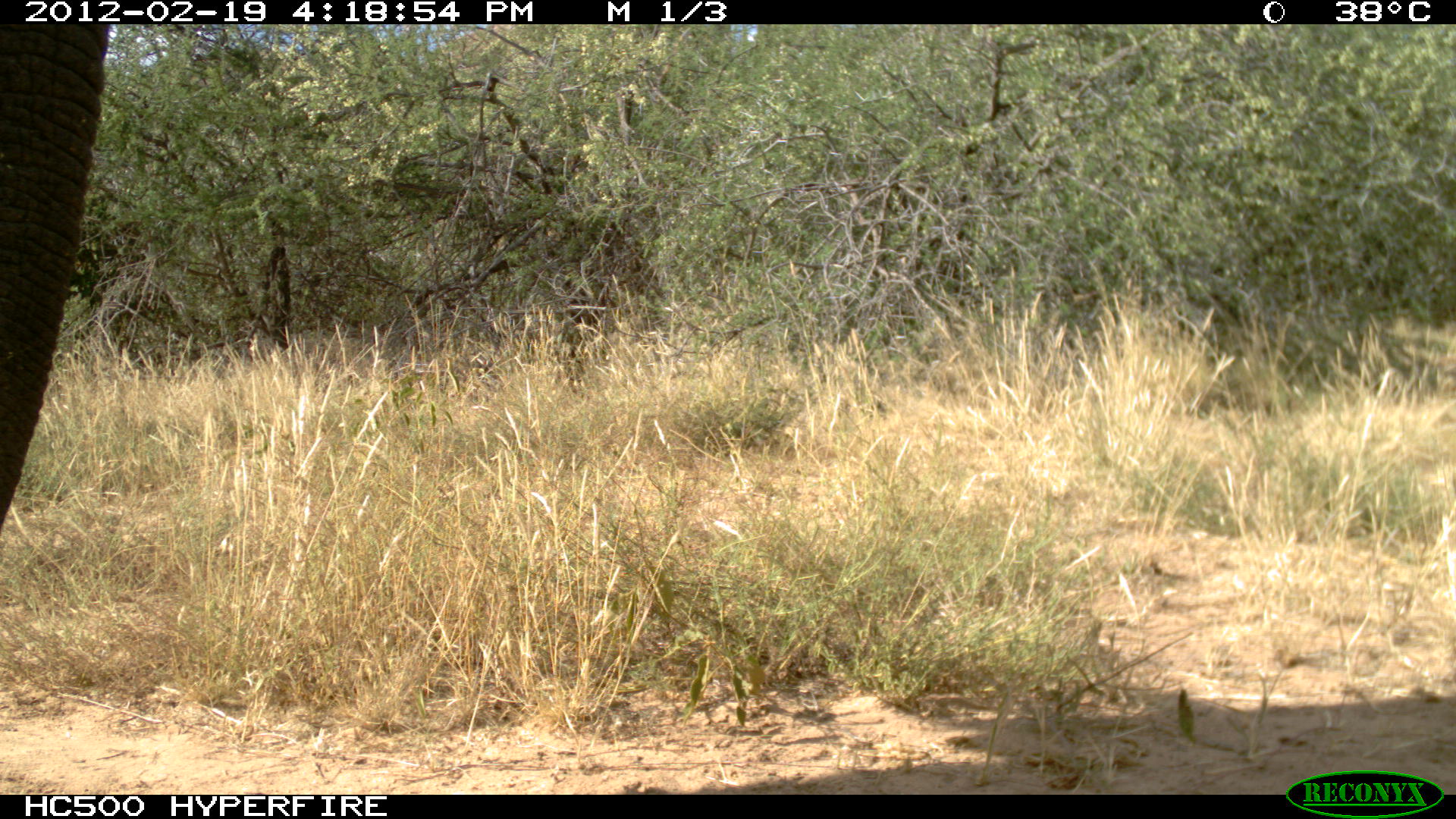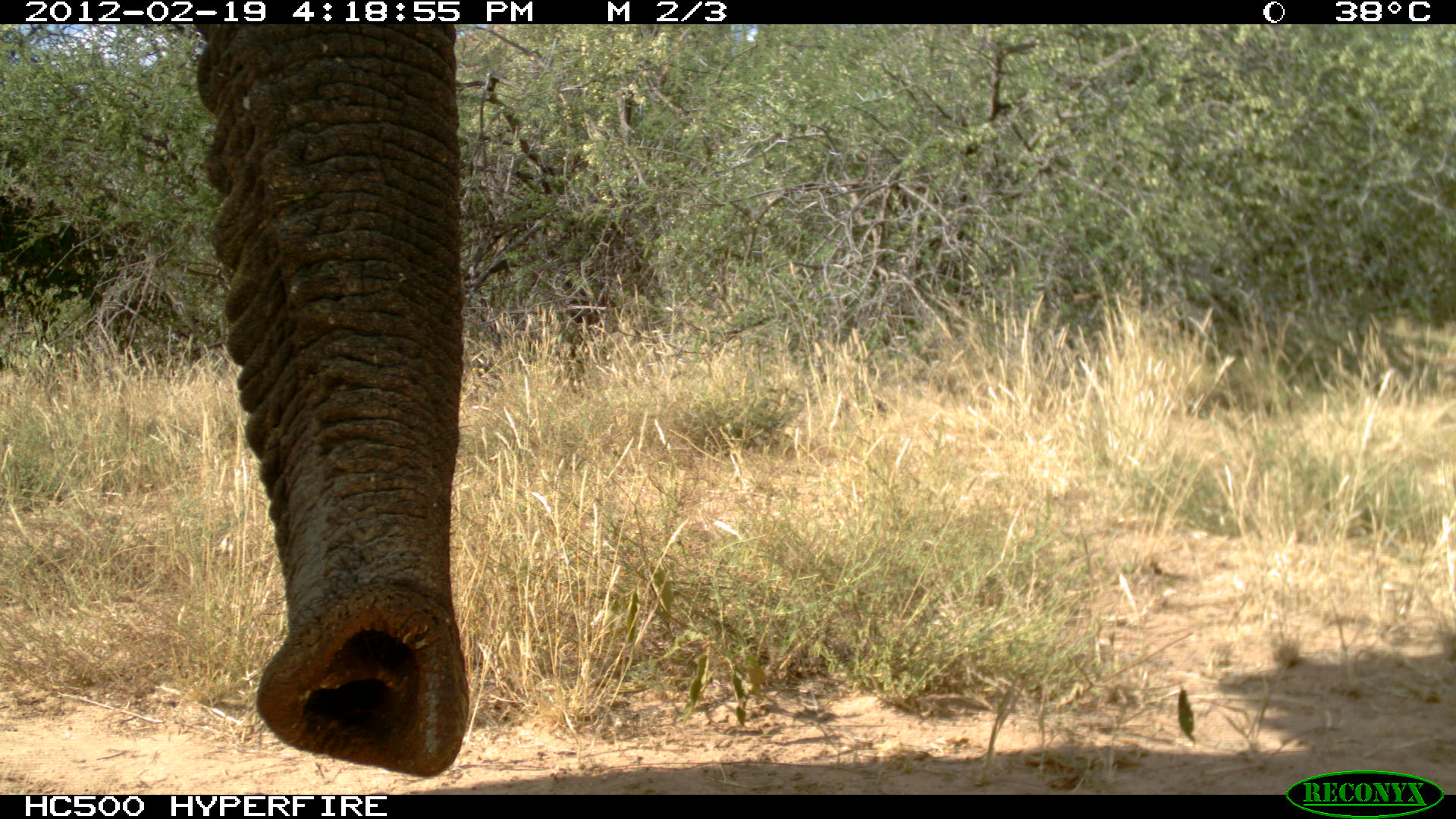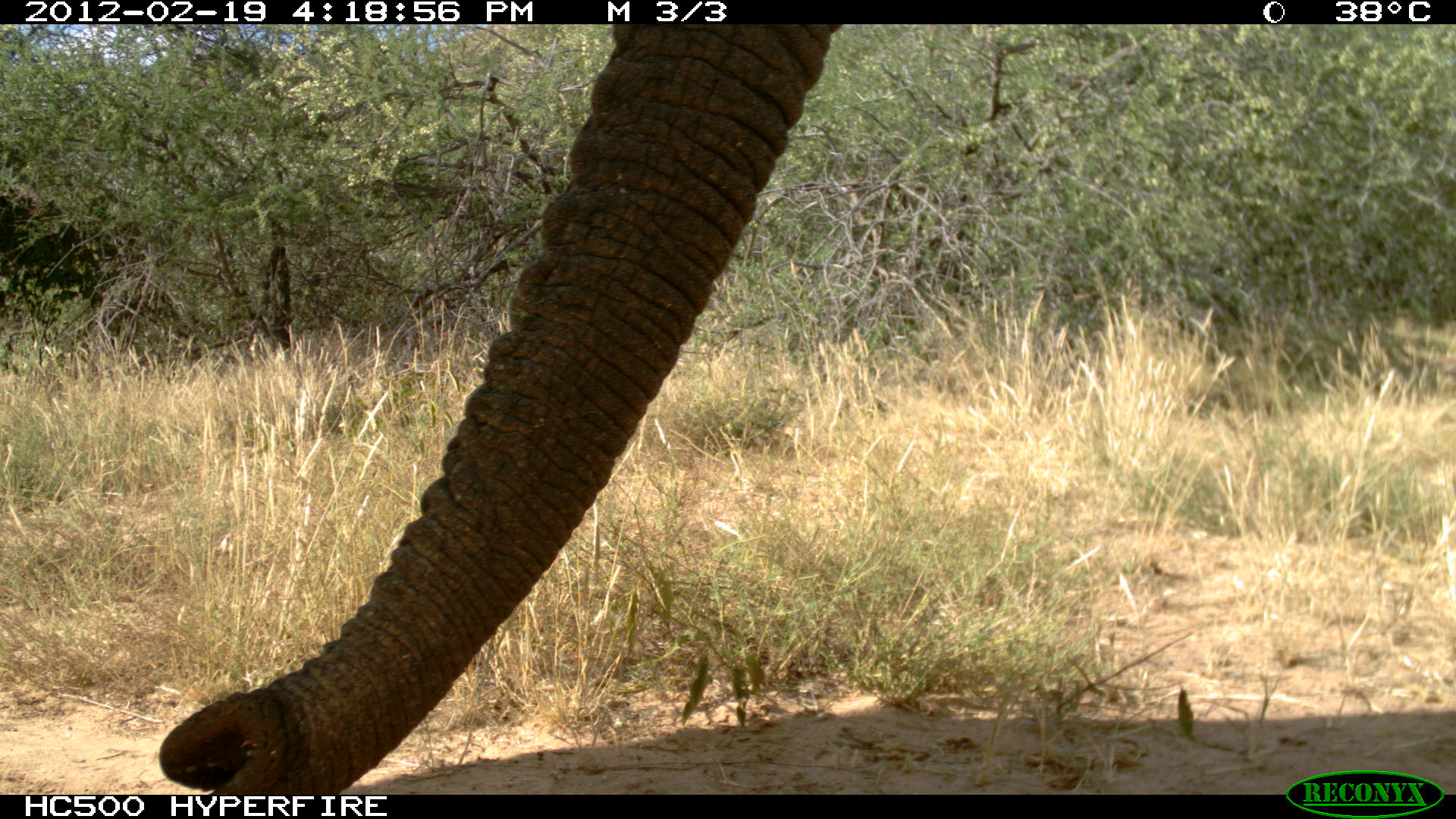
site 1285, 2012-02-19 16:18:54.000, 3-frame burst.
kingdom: Animalia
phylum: Chordata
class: Mammalia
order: Proboscidea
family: Elephantidae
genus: Loxodonta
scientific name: Loxodonta africana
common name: african bush elephant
Loxodonta africana (african bush elephant), count 1.